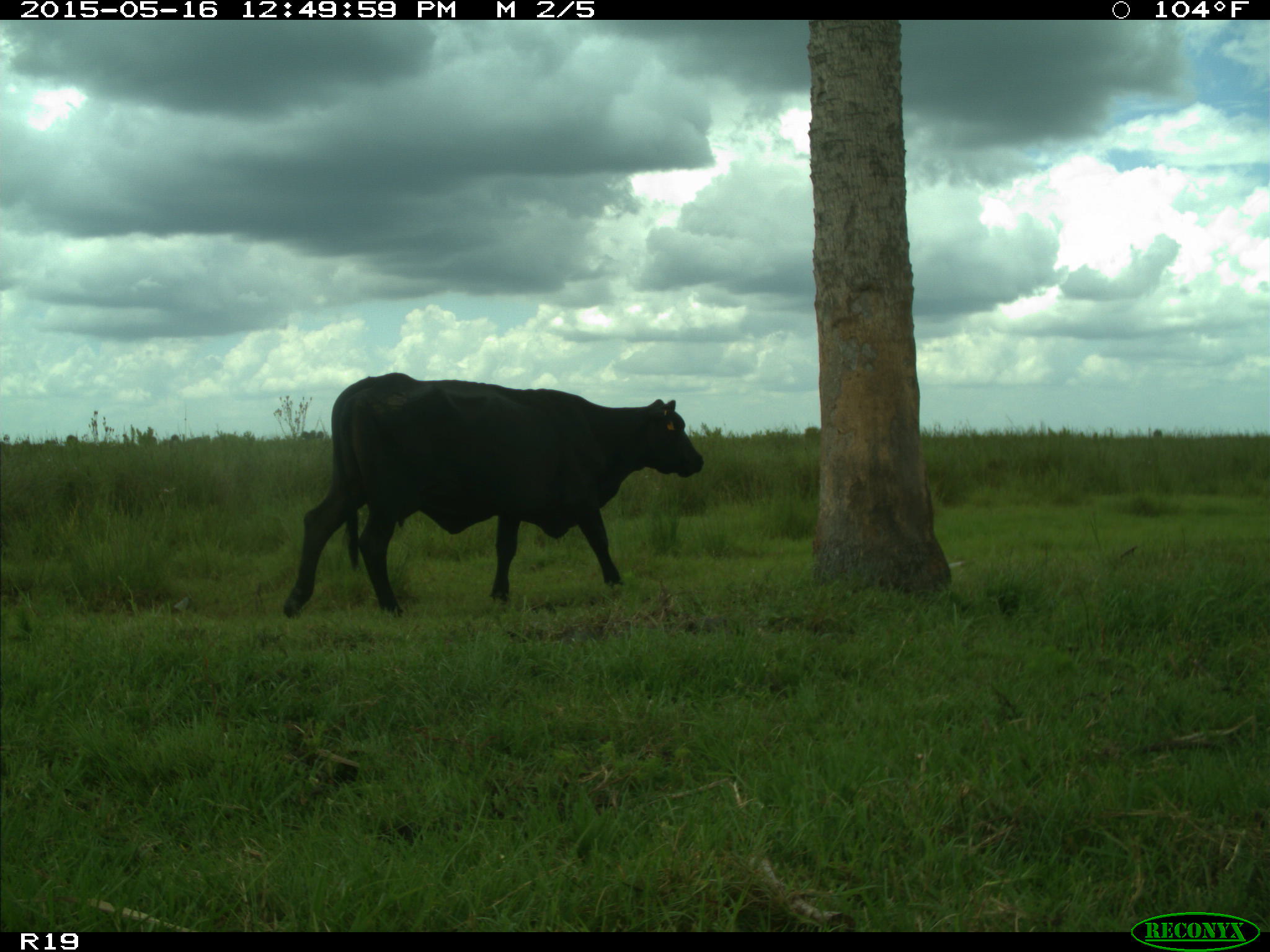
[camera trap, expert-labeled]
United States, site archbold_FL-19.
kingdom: Animalia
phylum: Chordata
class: Mammalia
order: Artiodactyla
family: Bovidae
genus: Bos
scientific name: Bos taurus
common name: domestic cow